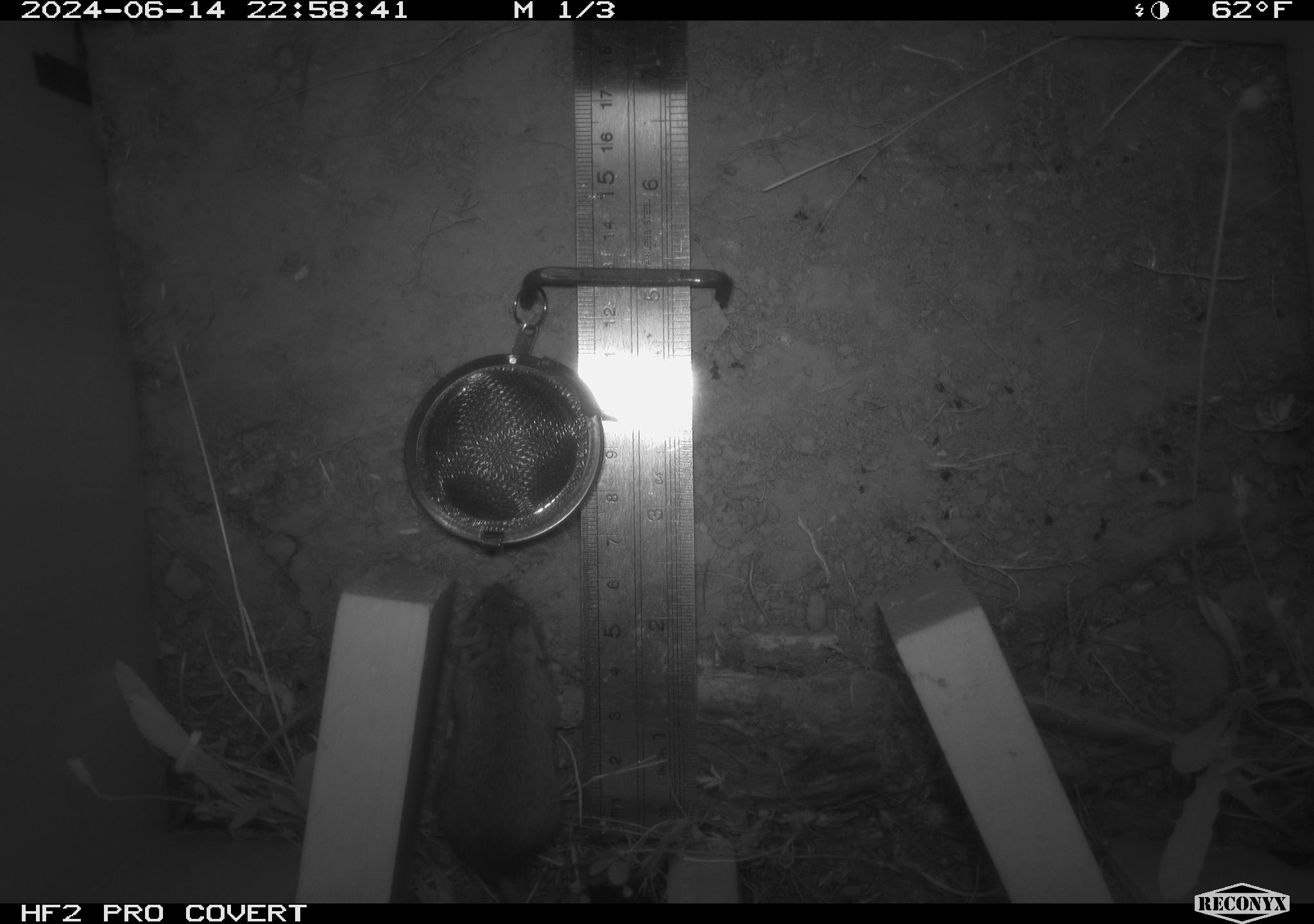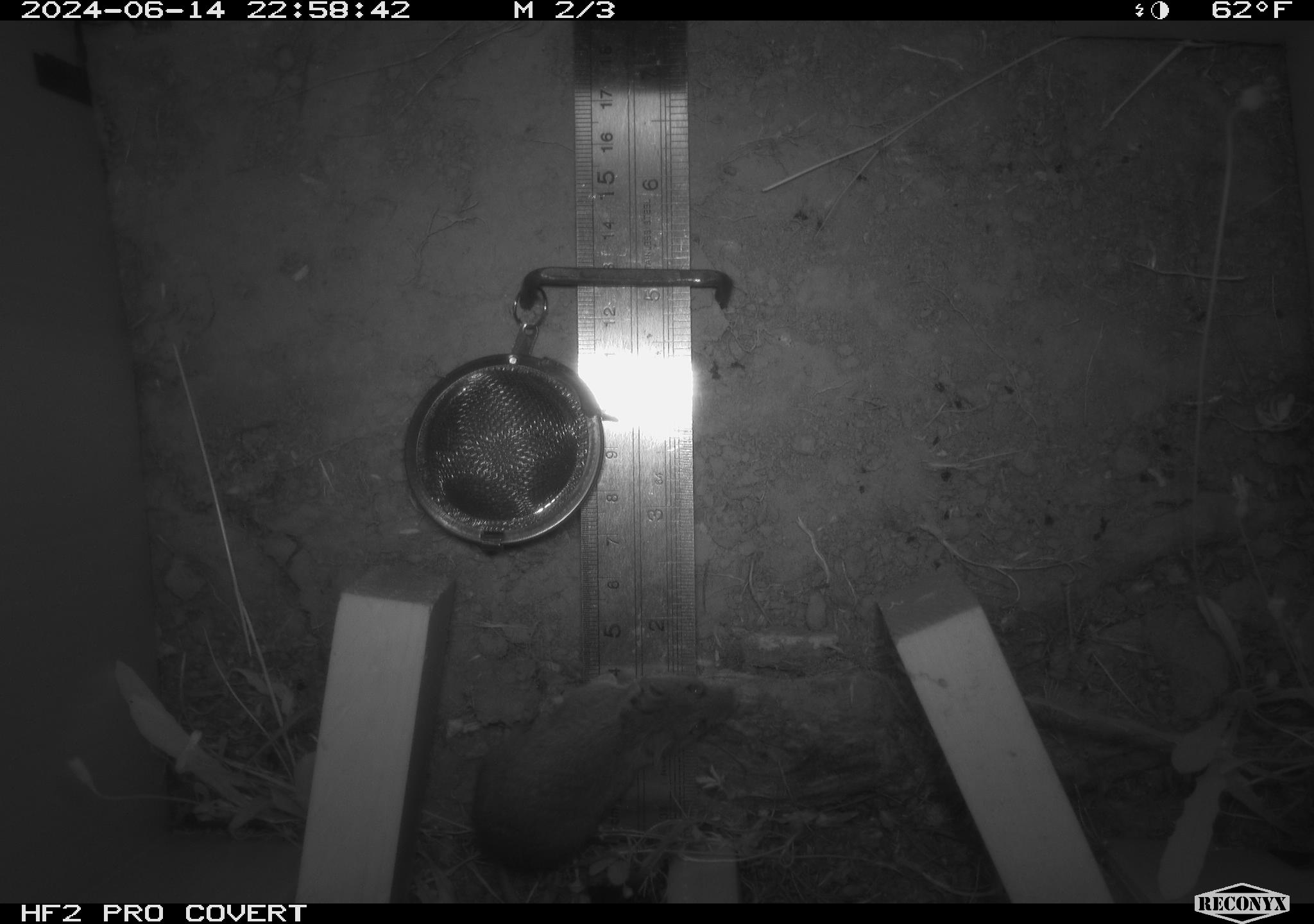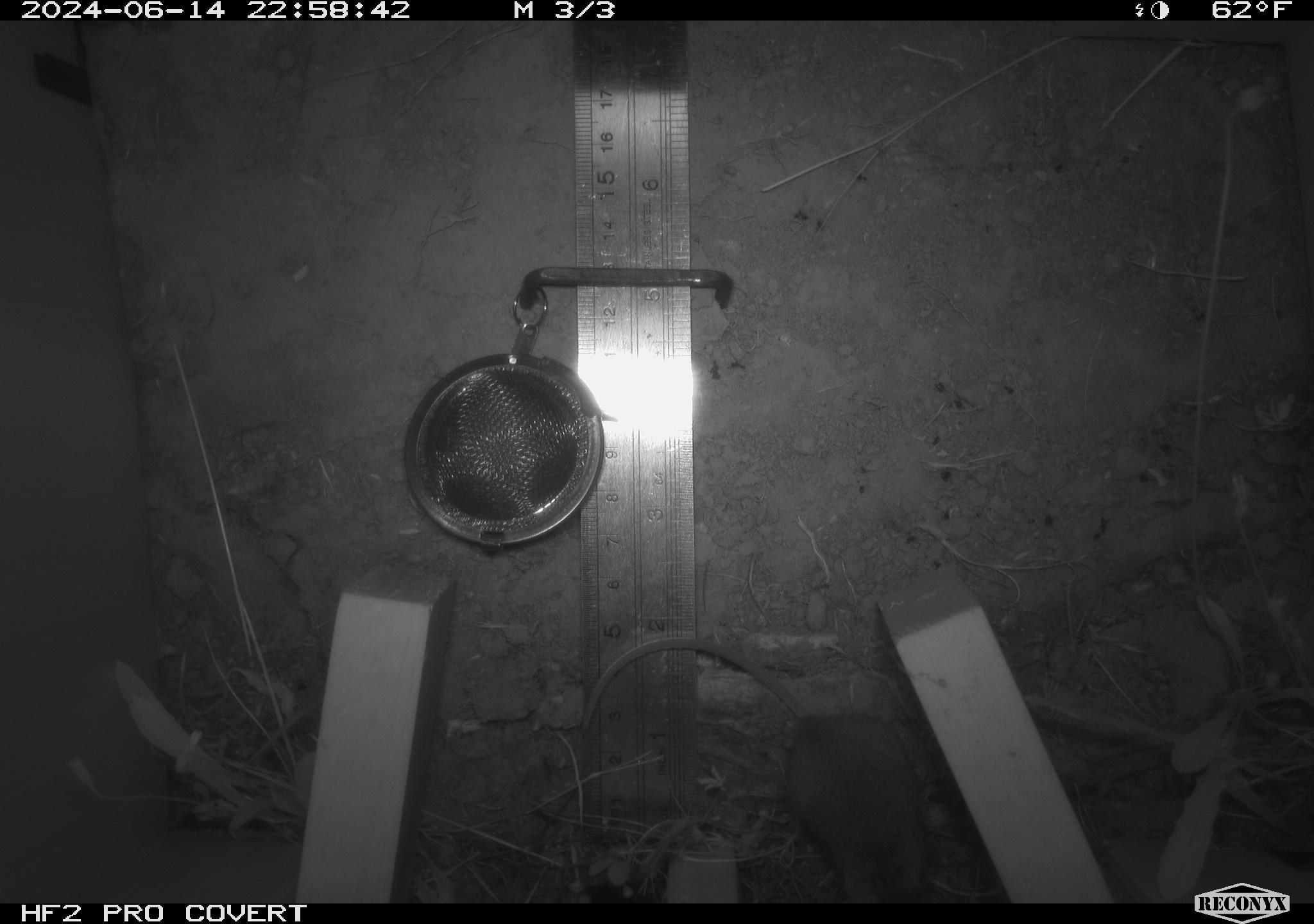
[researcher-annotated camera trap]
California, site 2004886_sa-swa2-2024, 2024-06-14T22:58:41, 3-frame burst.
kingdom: Animalia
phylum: Chordata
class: Mammalia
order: Rodentia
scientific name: Rodentia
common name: mouse species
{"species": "mouse species (Rodentia)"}